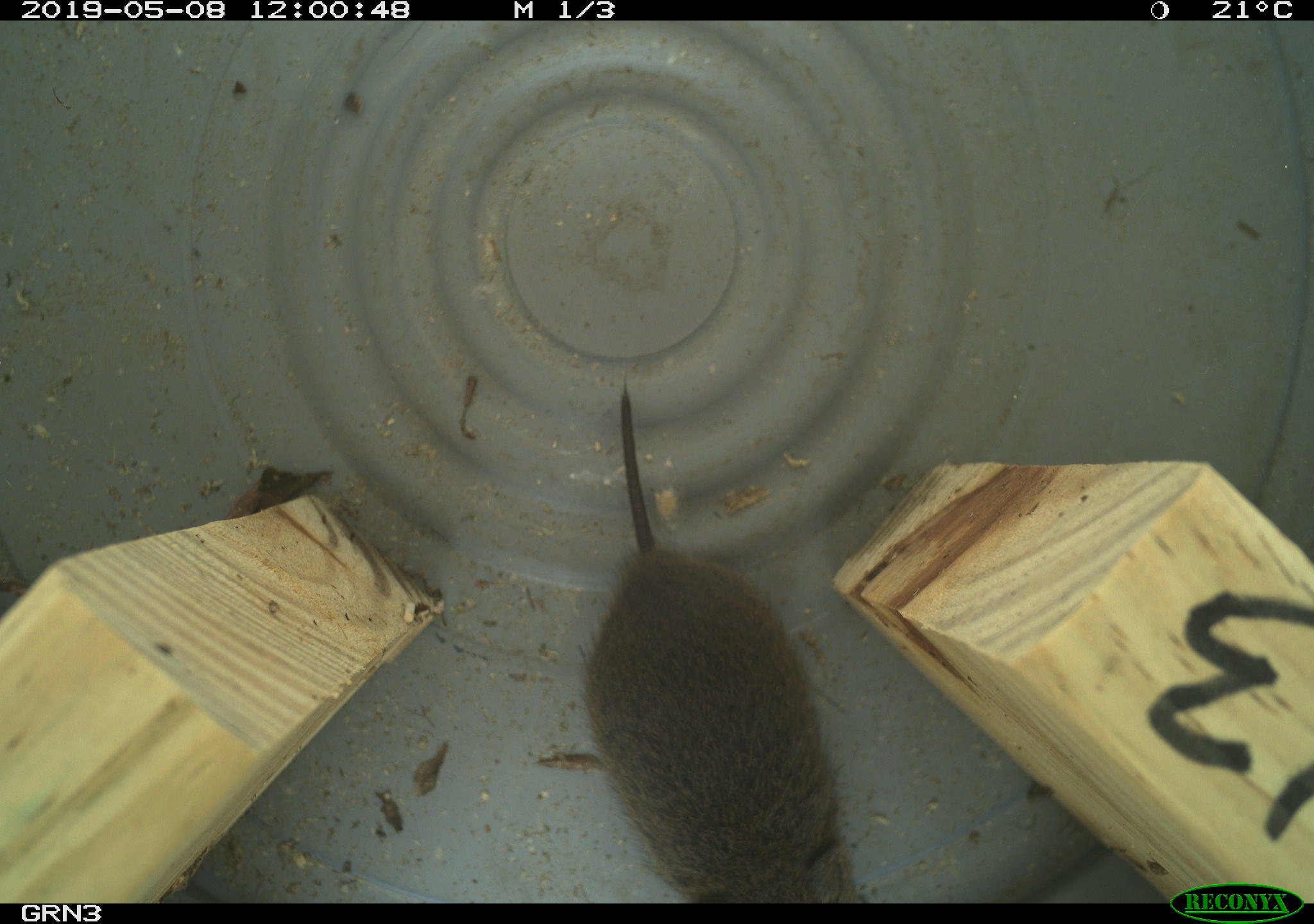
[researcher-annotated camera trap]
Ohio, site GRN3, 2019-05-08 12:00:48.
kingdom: Animalia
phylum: Chordata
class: Mammalia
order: Rodentia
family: Cricetidae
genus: Microtus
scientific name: Microtus pennsylvanicus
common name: meadow vole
Meadow vole (Microtus pennsylvanicus).